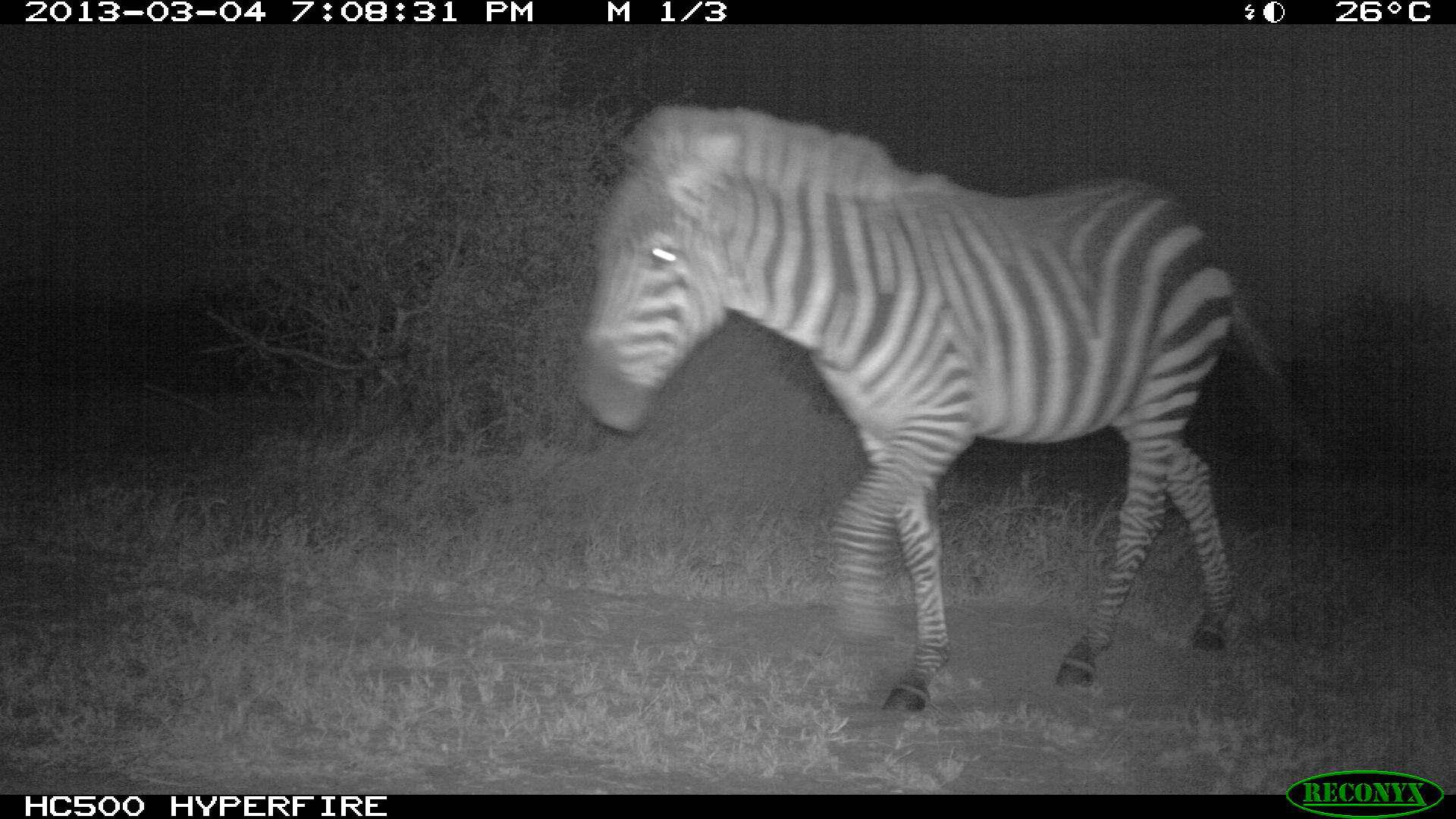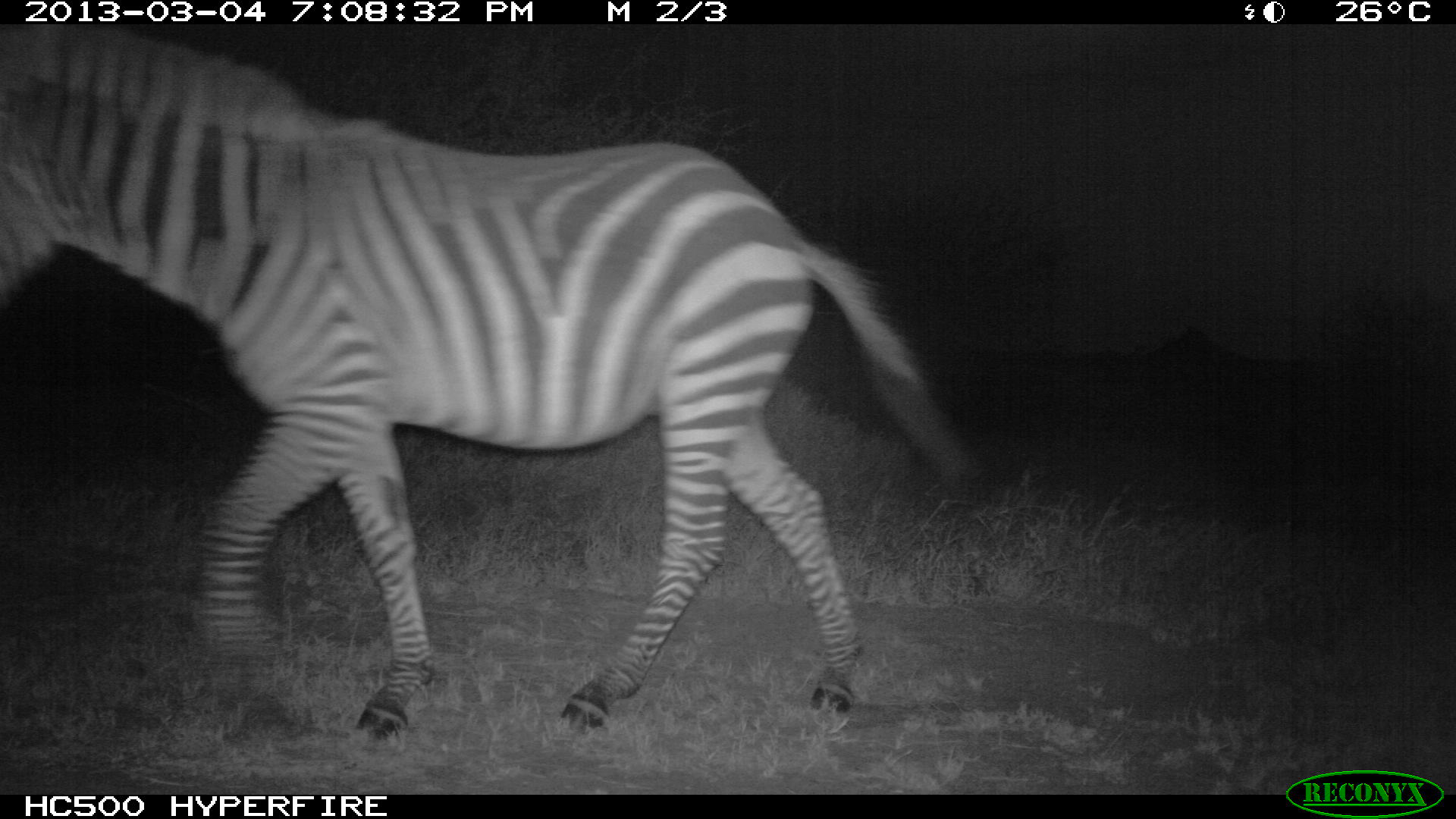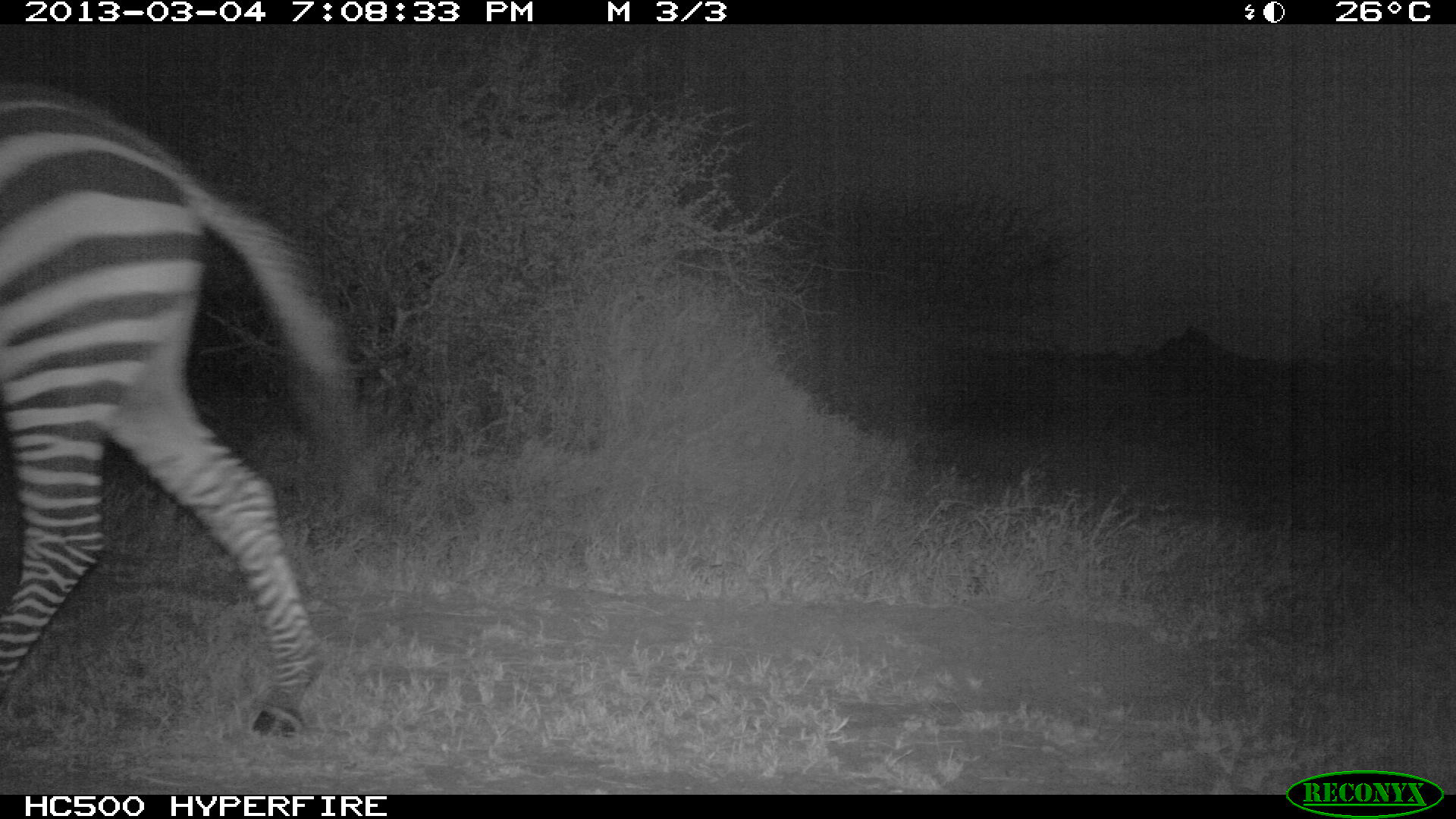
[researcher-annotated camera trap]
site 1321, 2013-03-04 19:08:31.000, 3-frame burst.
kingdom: Animalia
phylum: Chordata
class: Mammalia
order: Perissodactyla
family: Equidae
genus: Equus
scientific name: Equus quagga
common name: plains zebra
Equus quagga (plains zebra), count 1.